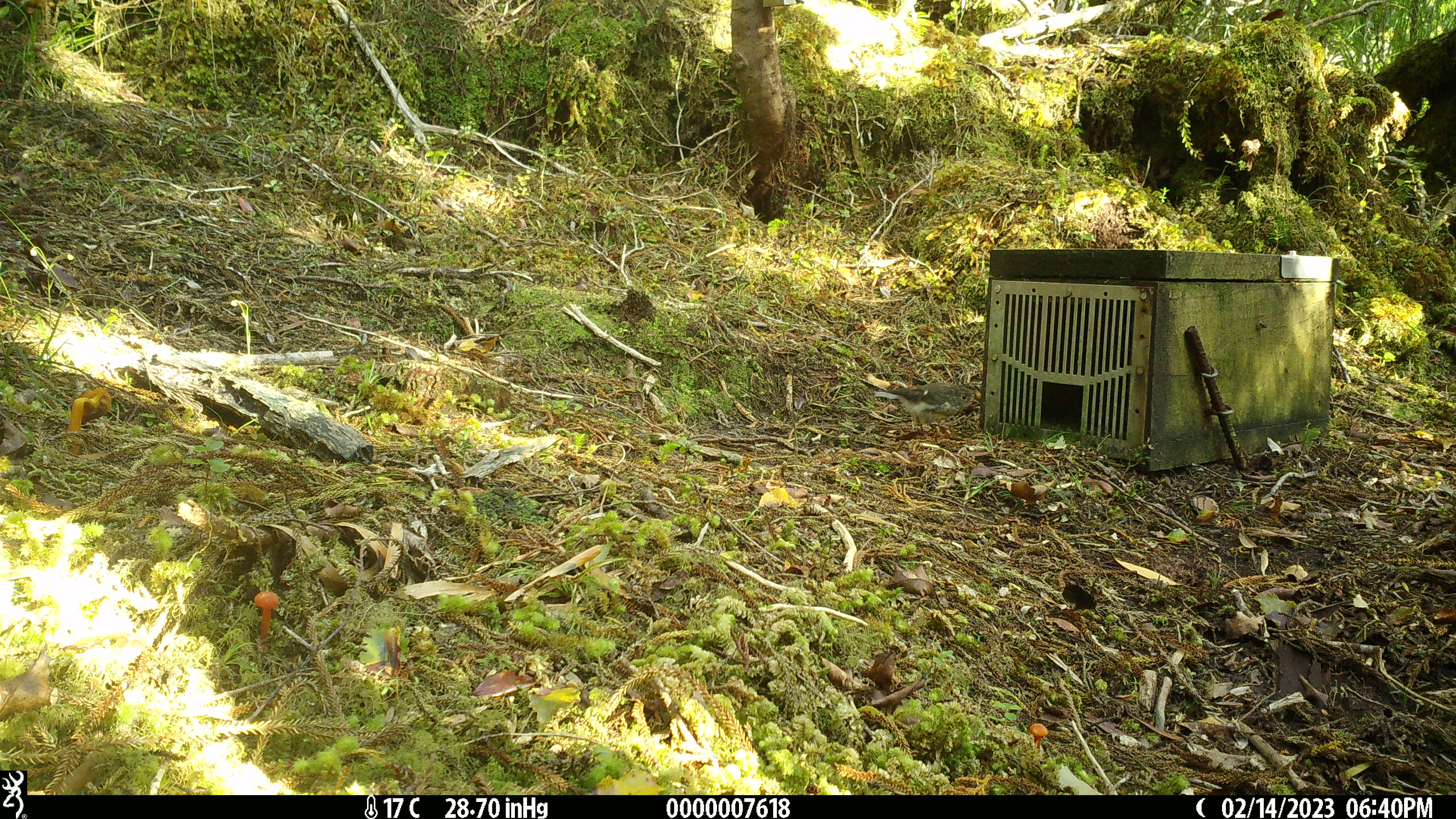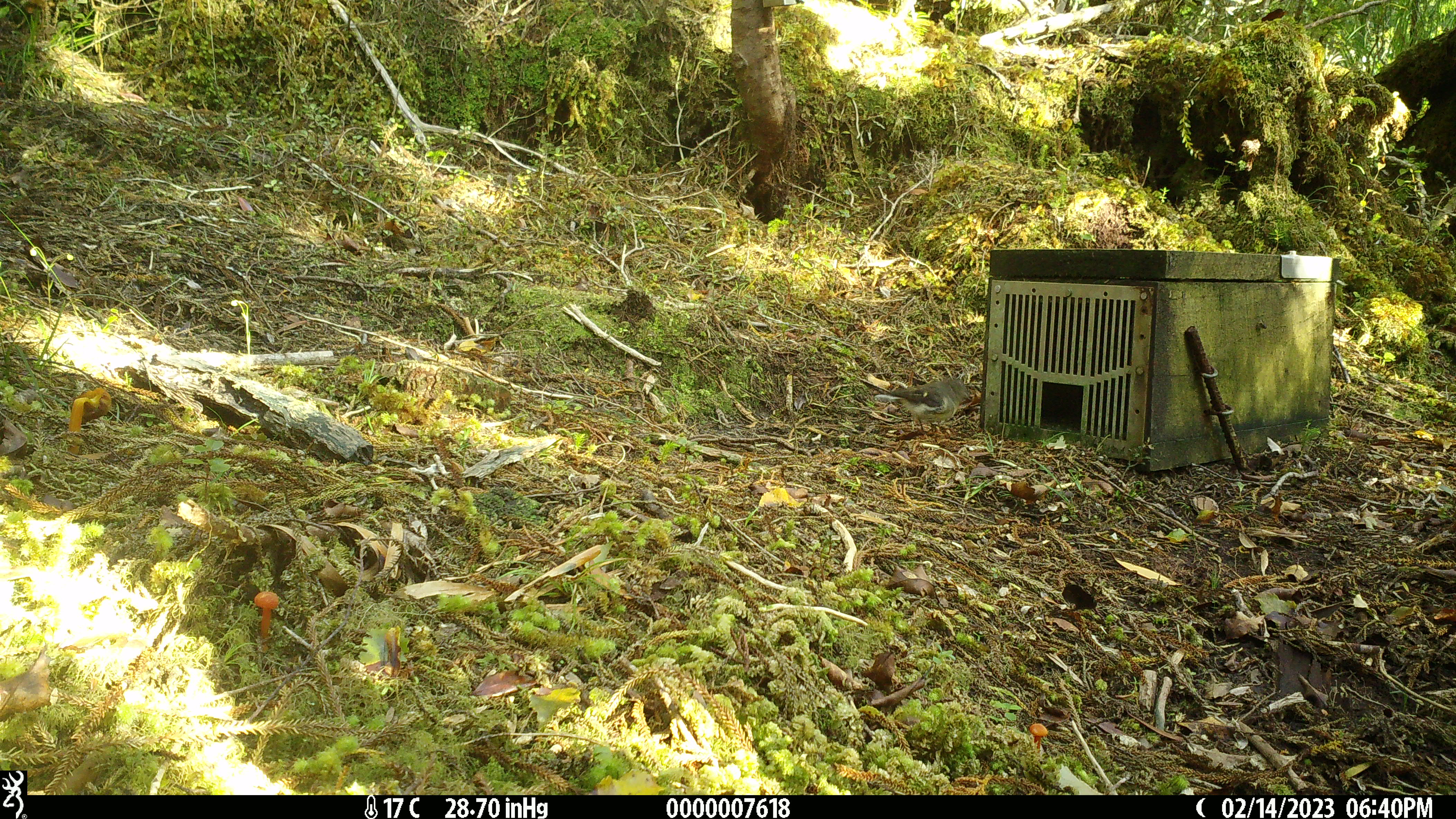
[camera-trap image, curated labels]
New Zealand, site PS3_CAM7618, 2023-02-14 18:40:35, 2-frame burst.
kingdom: Animalia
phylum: Chordata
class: Aves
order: Passeriformes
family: Petroicidae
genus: Petroica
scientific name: Petroica macrocephala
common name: tomtit